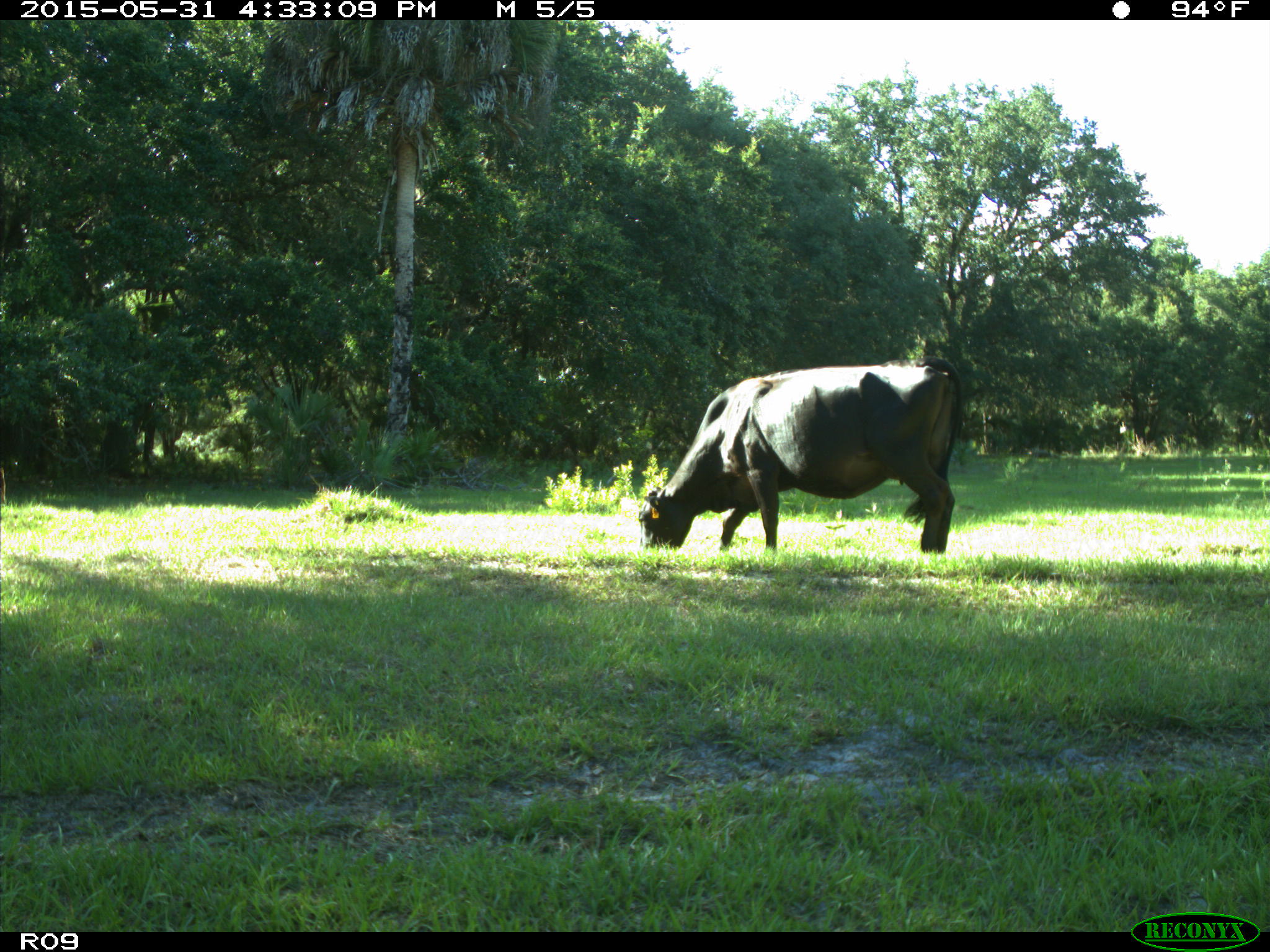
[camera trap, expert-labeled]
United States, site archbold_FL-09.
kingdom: Animalia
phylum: Chordata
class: Mammalia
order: Artiodactyla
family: Bovidae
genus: Bos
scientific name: Bos taurus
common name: domestic cow